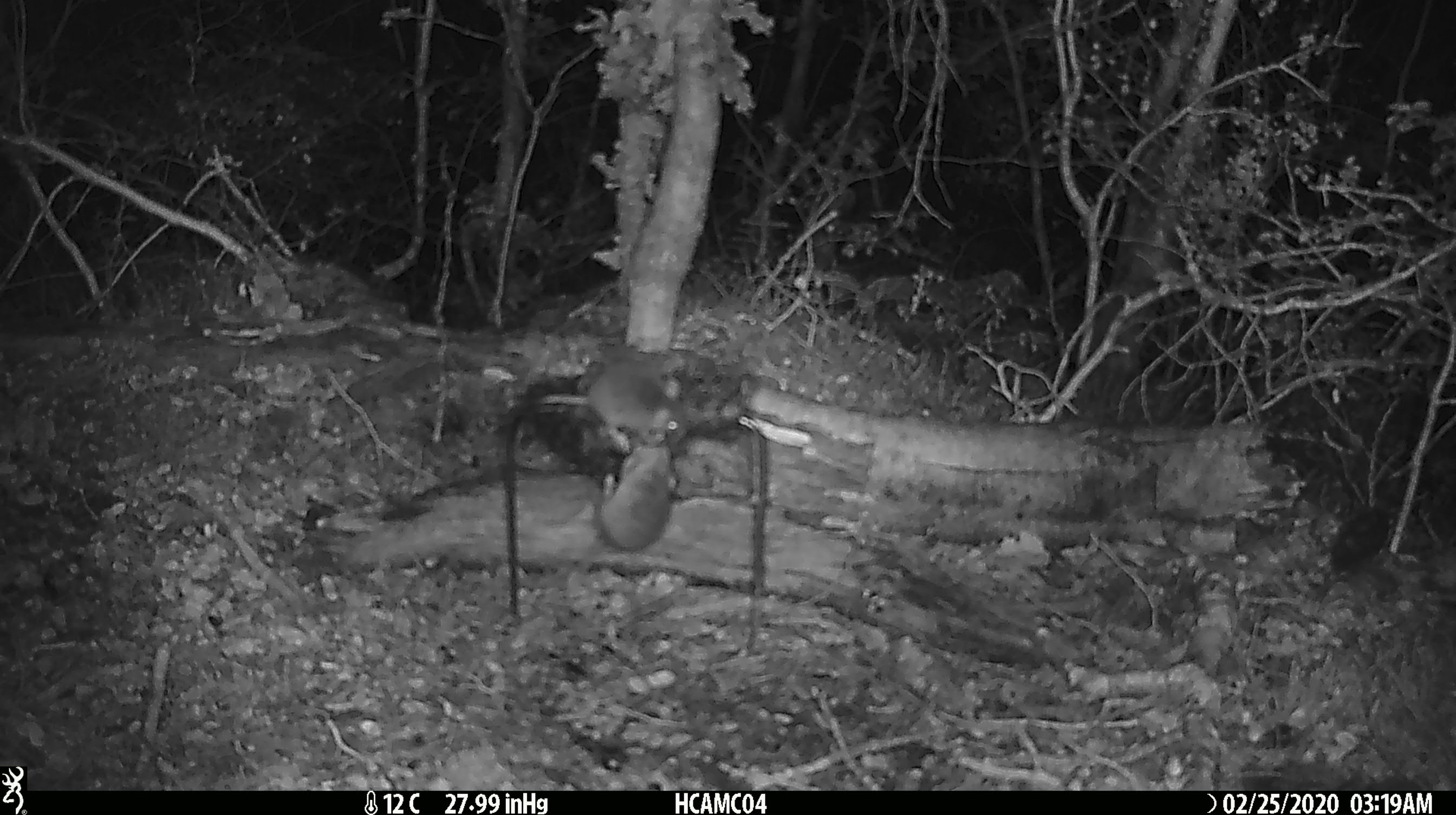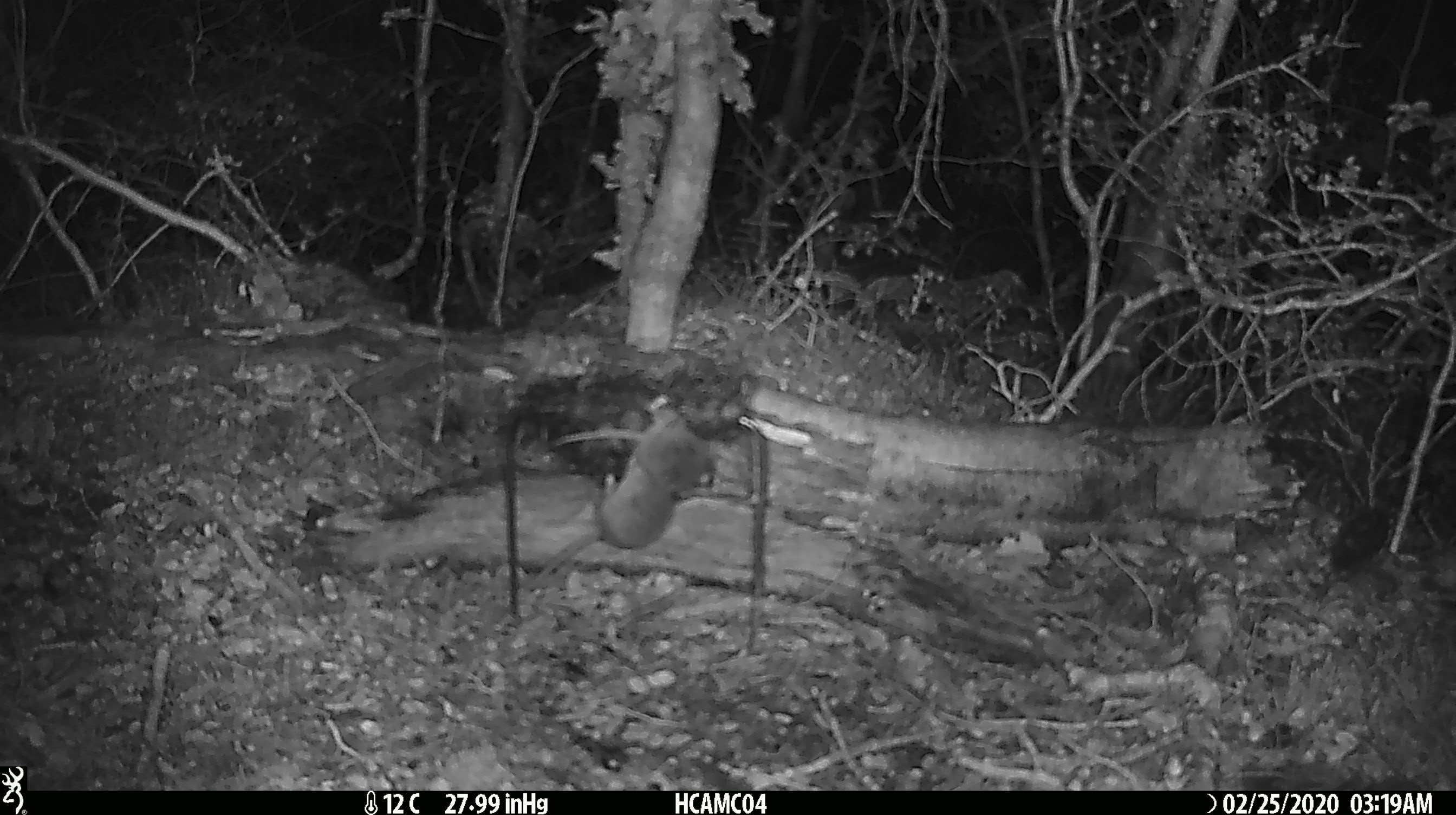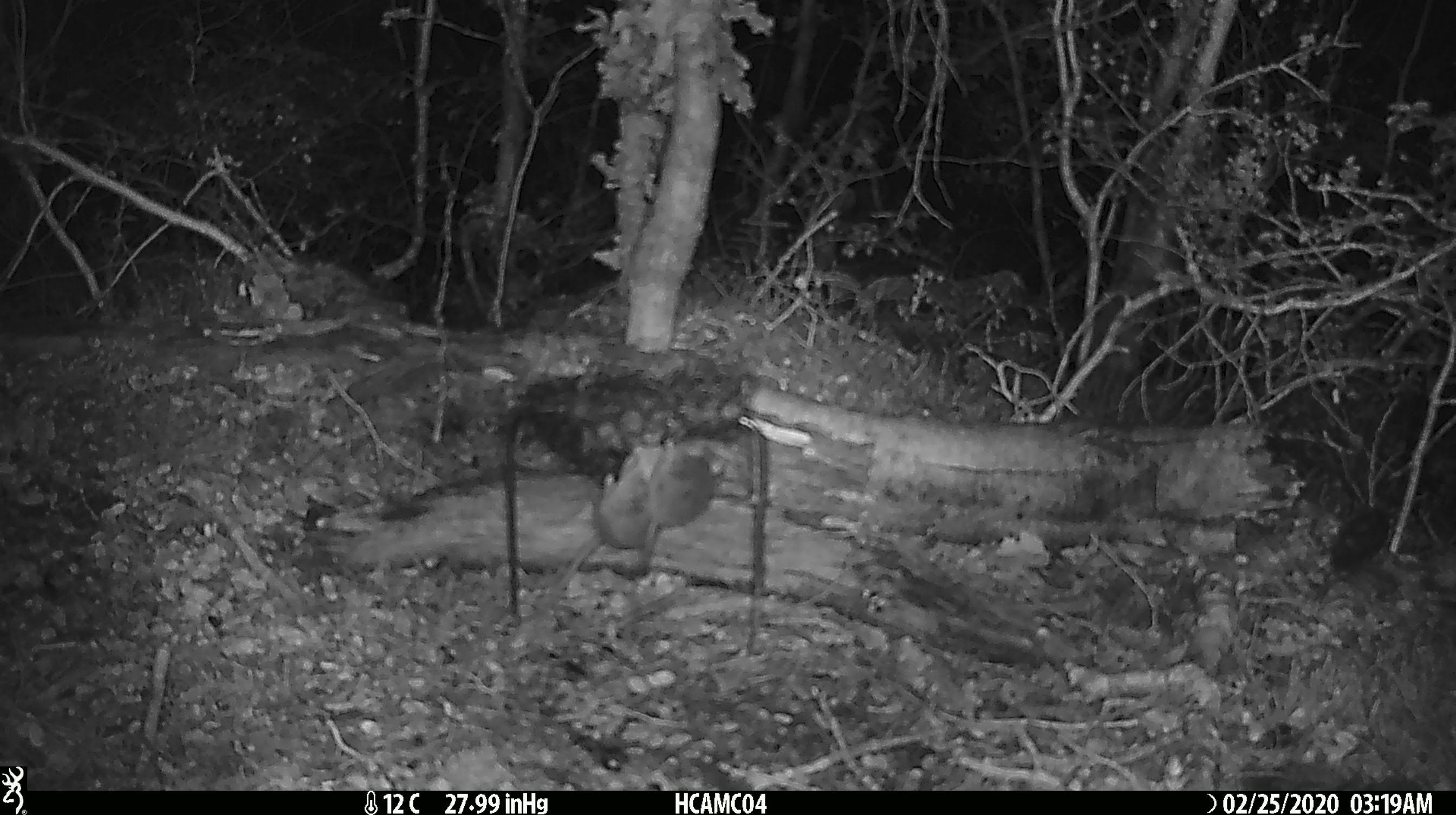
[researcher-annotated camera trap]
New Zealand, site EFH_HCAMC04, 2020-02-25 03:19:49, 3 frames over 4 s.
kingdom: Animalia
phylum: Chordata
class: Mammalia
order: Rodentia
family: Muridae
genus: Mus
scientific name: Mus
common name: mouse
Mouse (Mus).